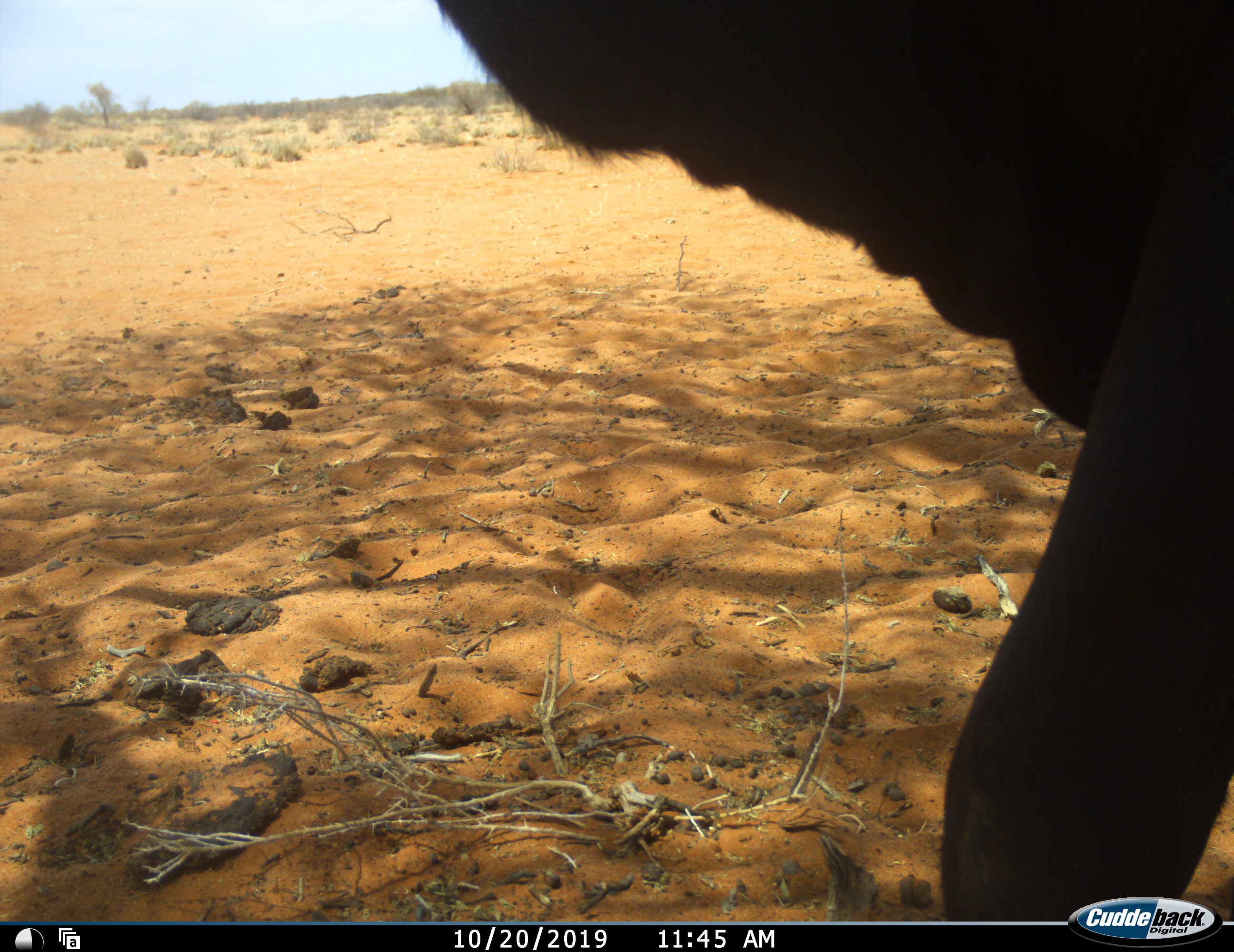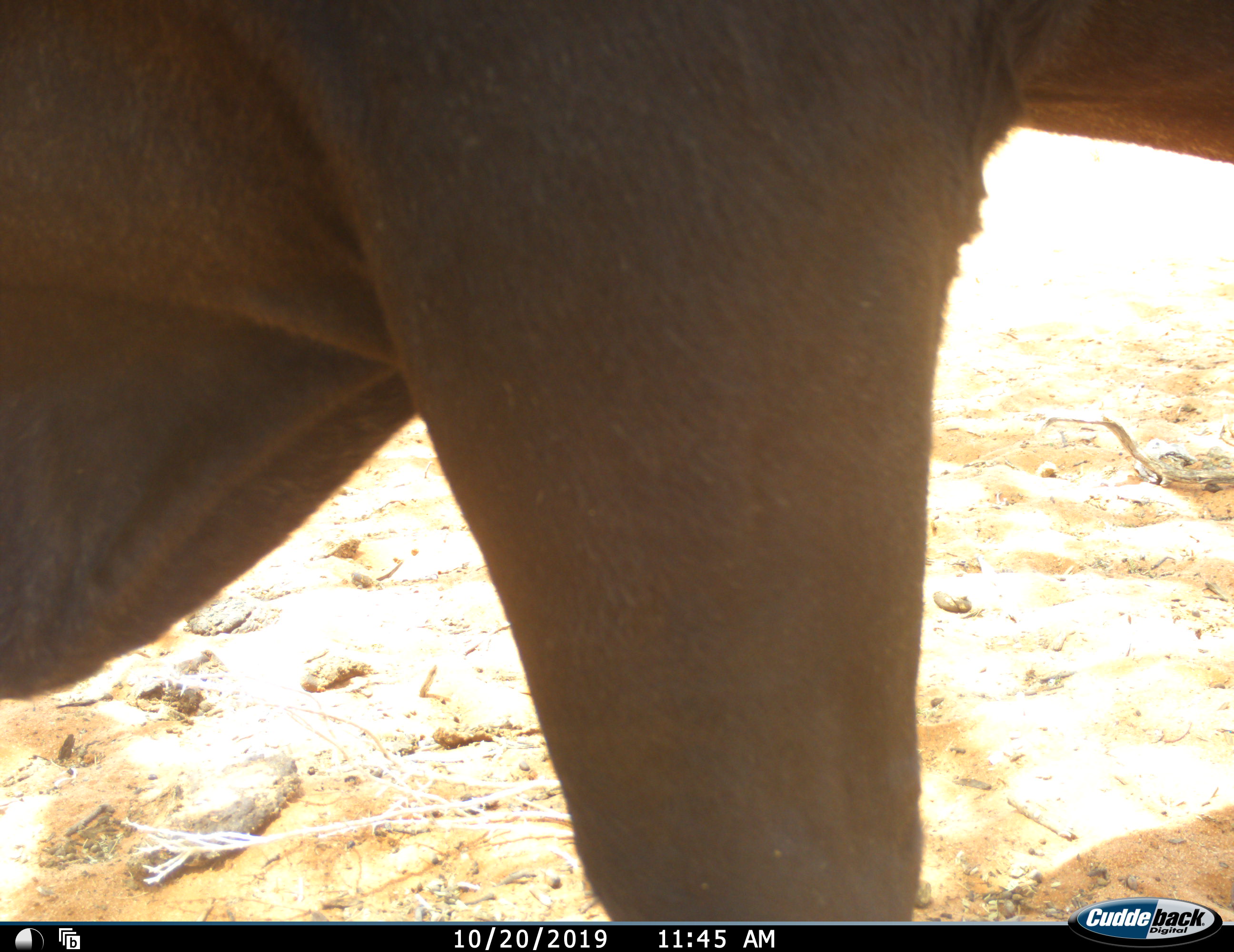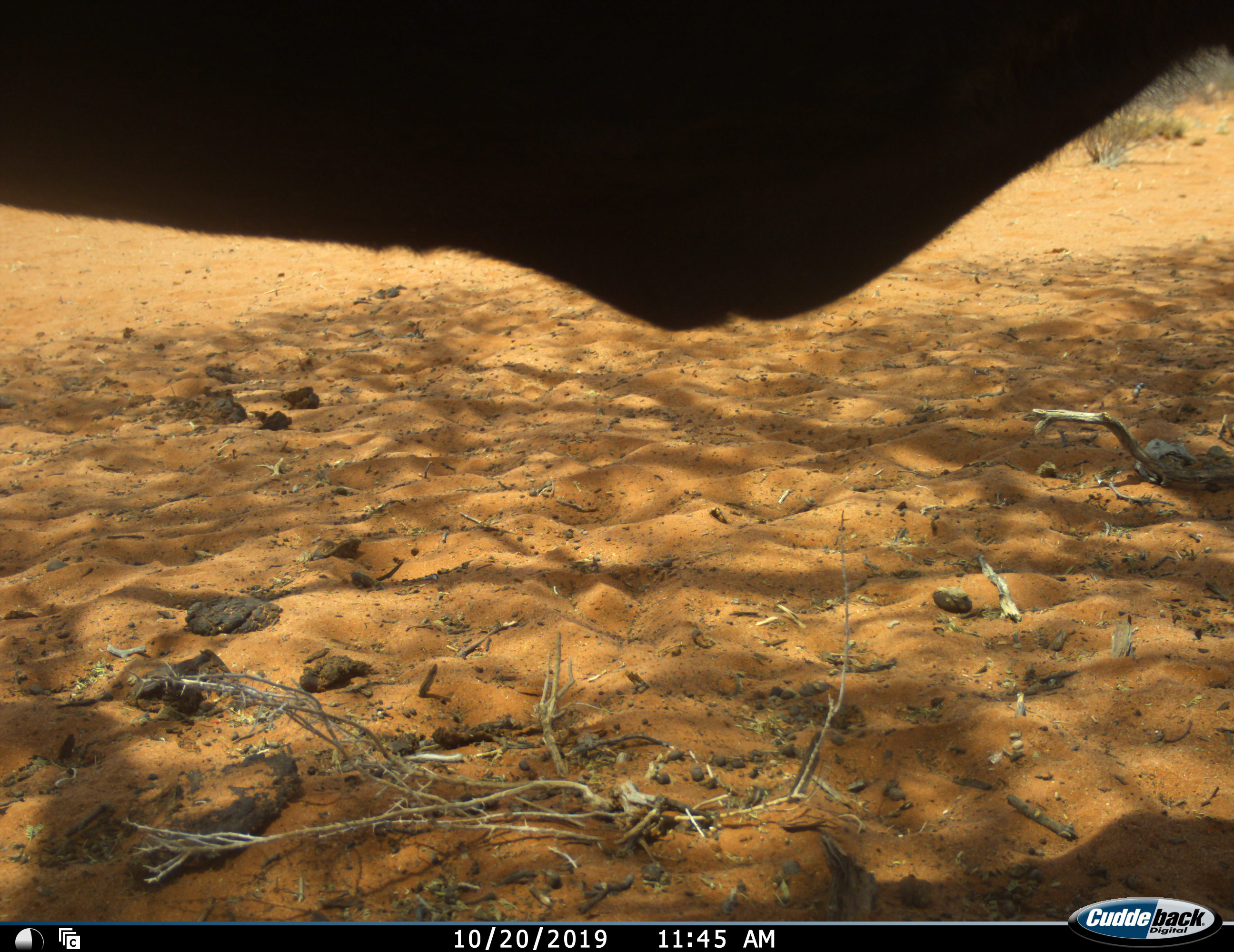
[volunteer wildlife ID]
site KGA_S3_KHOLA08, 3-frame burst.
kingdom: Animalia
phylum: Chordata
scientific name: Vertebrata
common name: domestic animal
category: domesticanimal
Domesticanimal (domestic animal) (Vertebrata), count 1. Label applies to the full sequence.